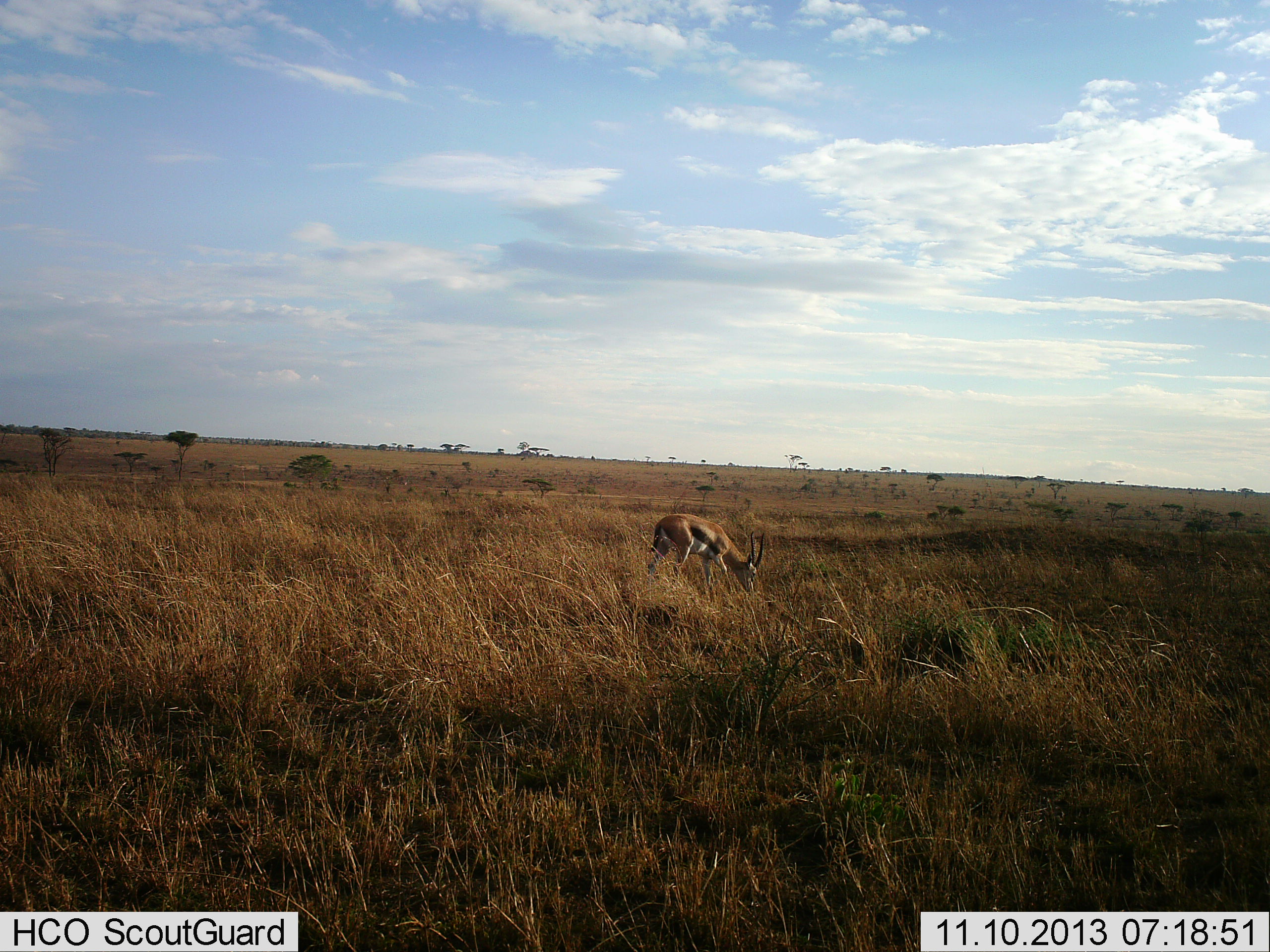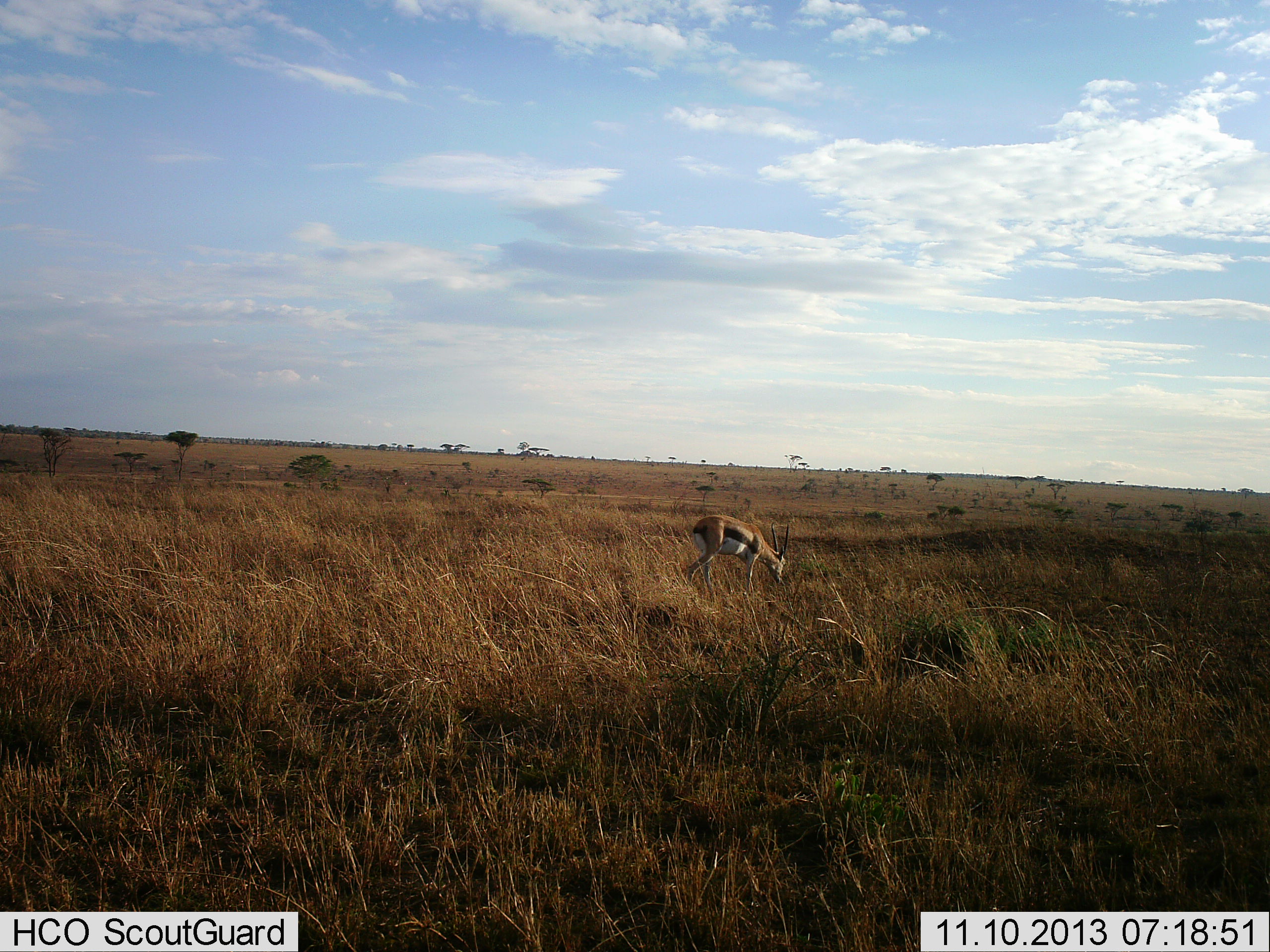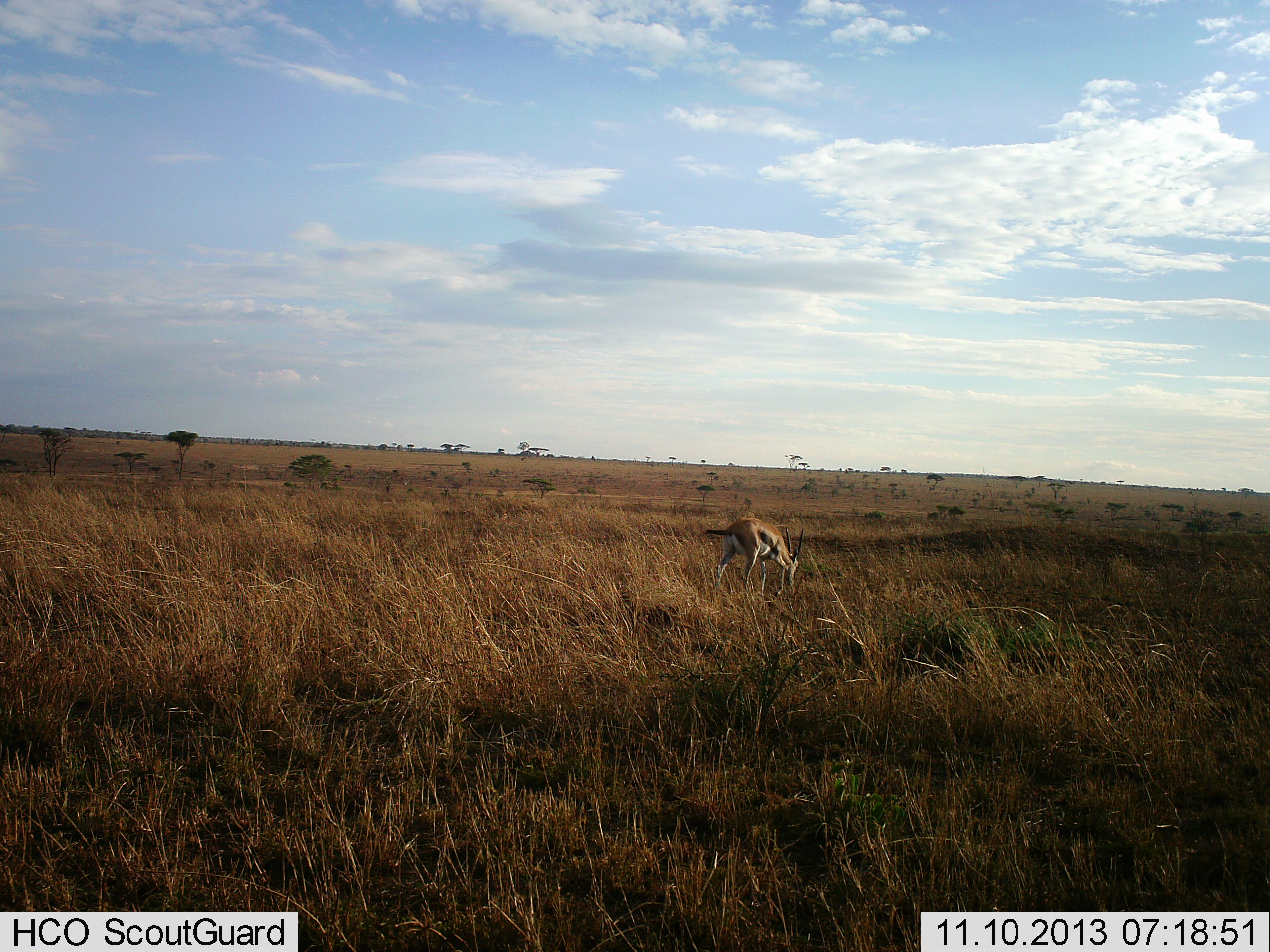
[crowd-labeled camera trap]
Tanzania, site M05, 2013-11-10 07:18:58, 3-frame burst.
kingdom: Animalia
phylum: Chordata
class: Mammalia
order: Artiodactyla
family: Bovidae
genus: Eudorcas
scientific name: Eudorcas thomsonii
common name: thomson's gazelle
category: gazellethomsons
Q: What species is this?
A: Gazellethomsons (thomson's gazelle) (Eudorcas thomsonii).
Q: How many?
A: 1.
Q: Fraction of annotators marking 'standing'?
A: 14%.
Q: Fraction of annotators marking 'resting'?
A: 3%.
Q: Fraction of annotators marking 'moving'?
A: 49%.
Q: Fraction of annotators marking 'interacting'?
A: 0%.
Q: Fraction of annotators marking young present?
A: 0%.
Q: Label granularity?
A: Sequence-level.